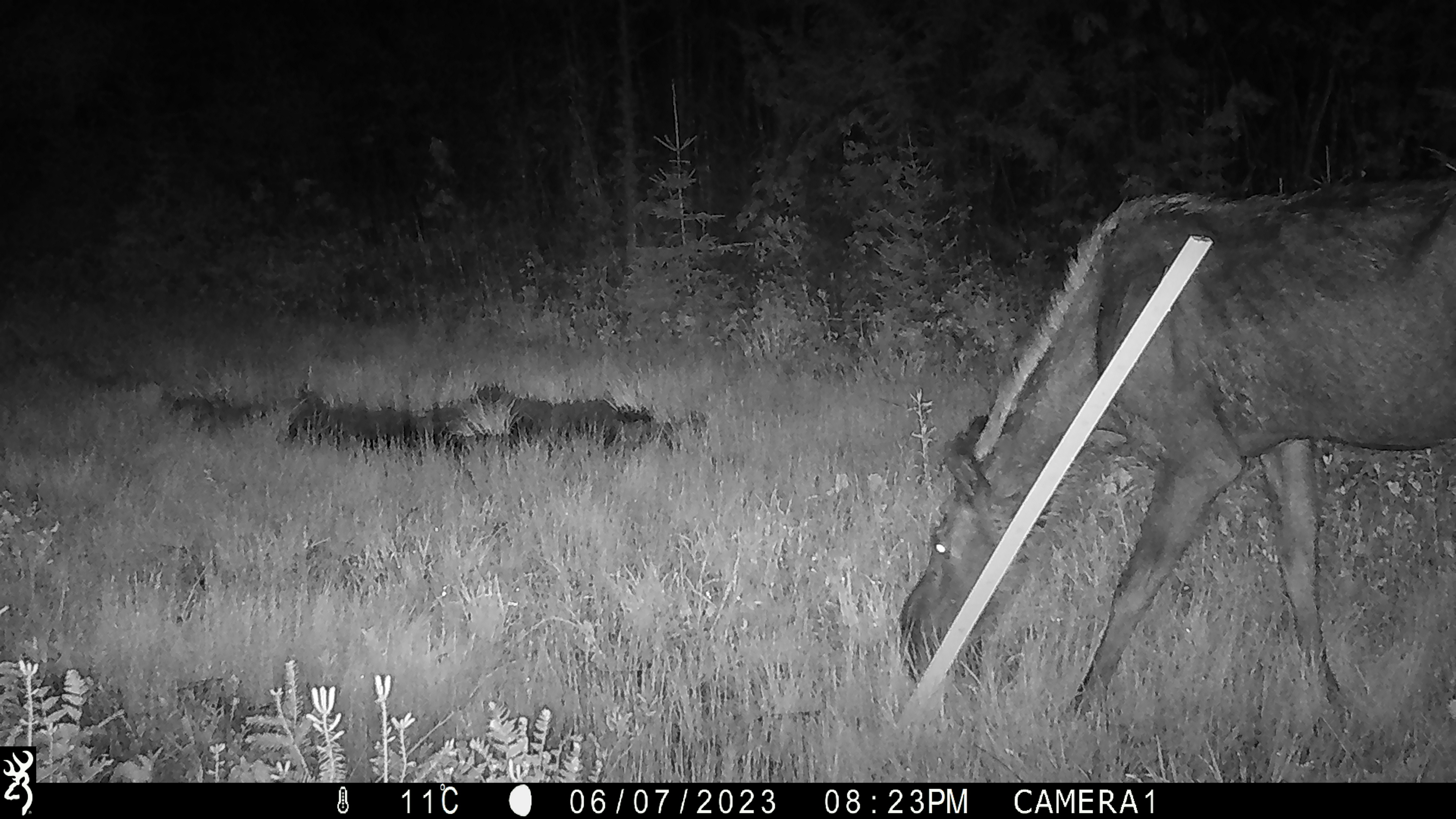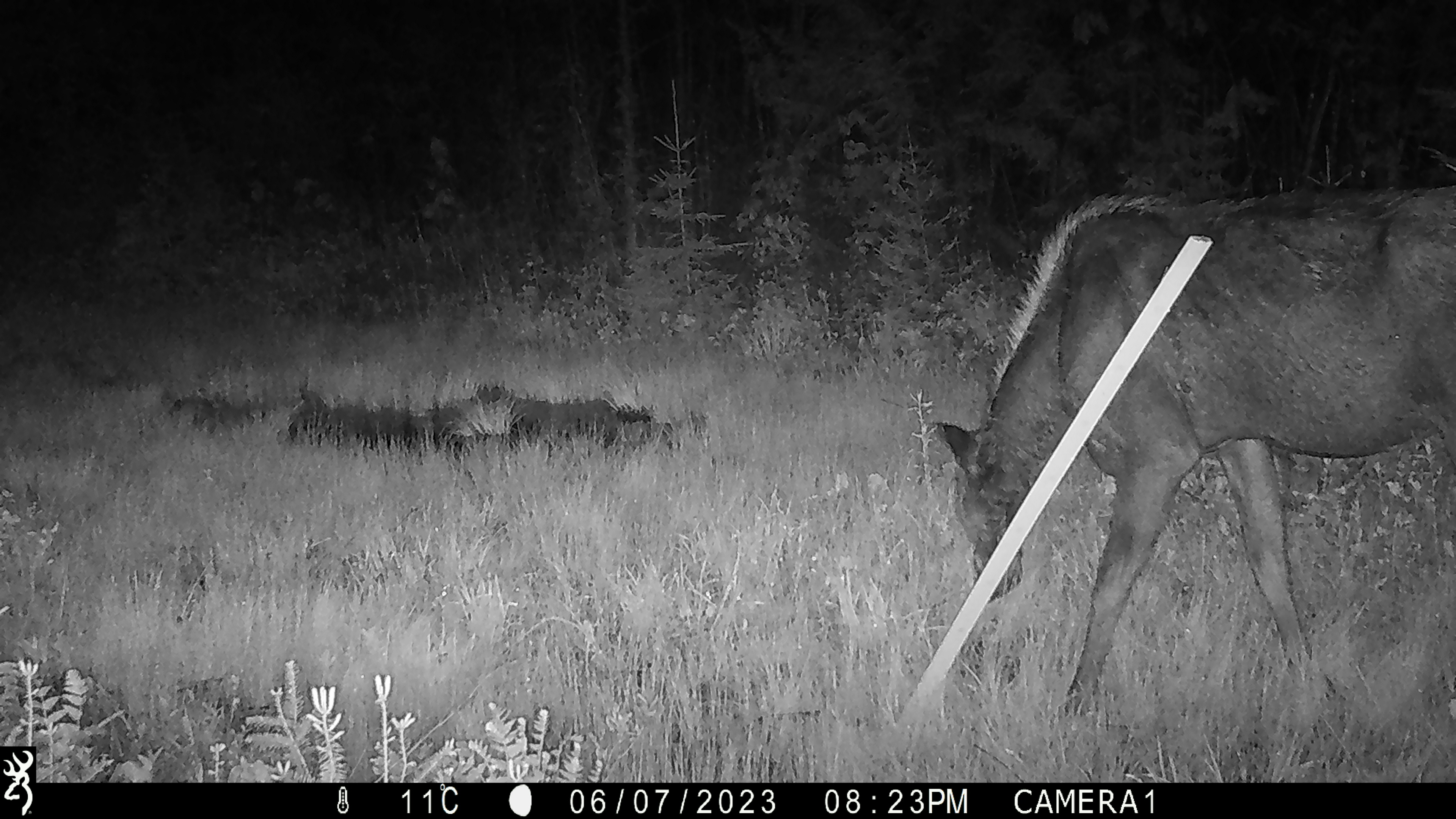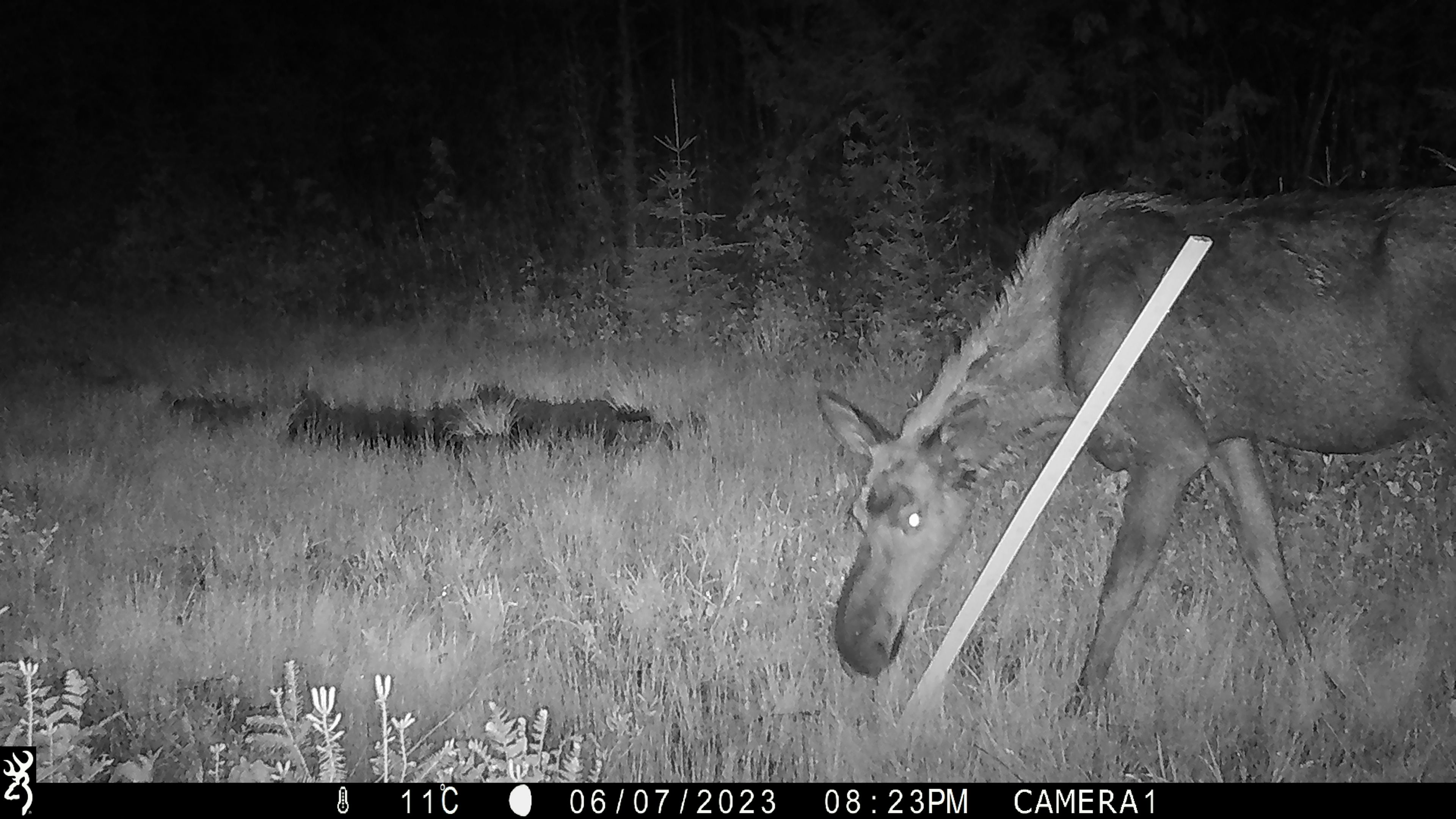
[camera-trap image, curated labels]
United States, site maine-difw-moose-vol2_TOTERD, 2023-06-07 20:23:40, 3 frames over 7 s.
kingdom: Animalia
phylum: Chordata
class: Mammalia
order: Artiodactyla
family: Cervidae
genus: Alces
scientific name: Alces alces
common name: moose